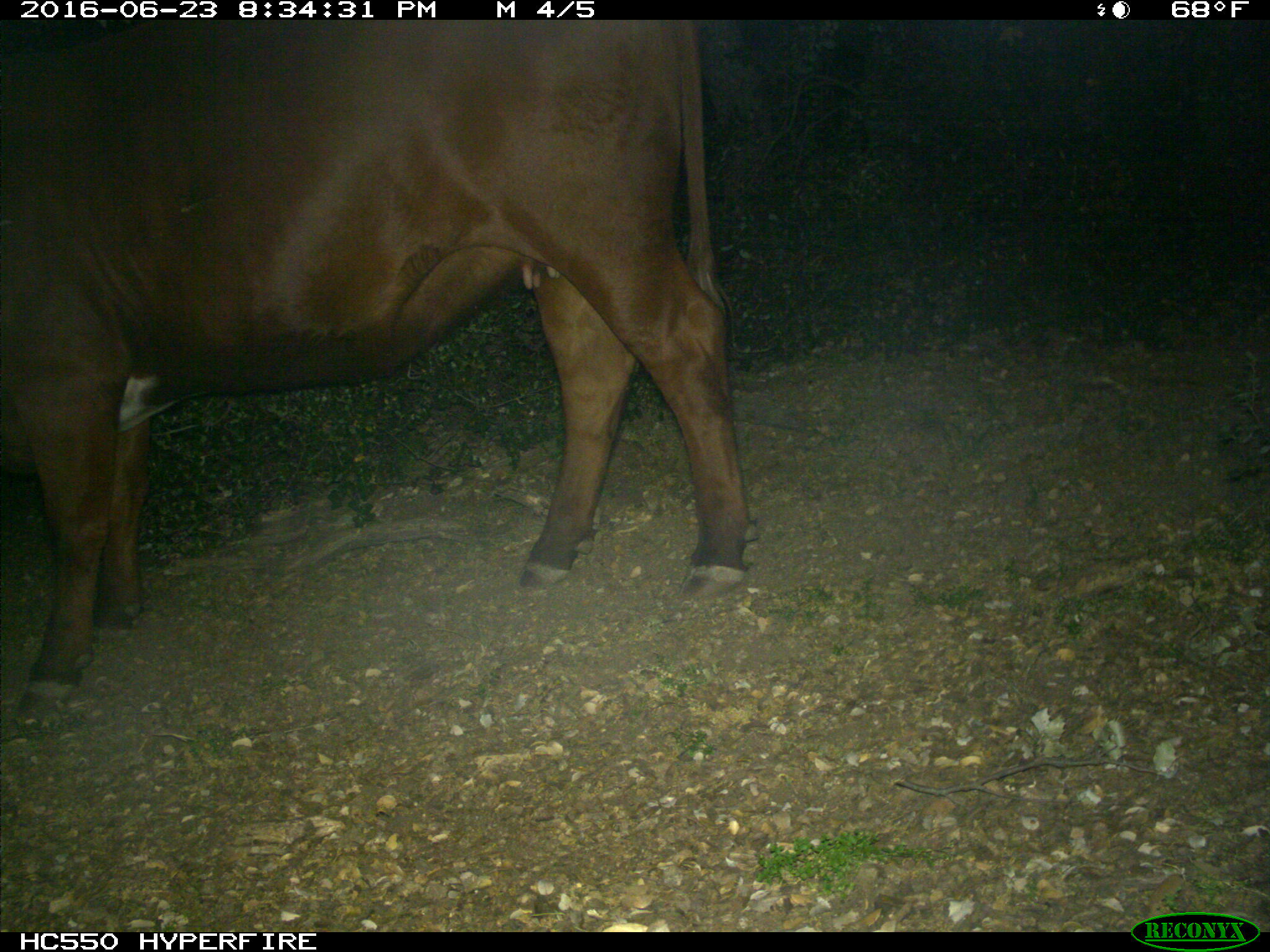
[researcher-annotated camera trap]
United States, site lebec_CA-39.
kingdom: Animalia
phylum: Chordata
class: Mammalia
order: Artiodactyla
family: Bovidae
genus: Bos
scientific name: Bos taurus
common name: domestic cow